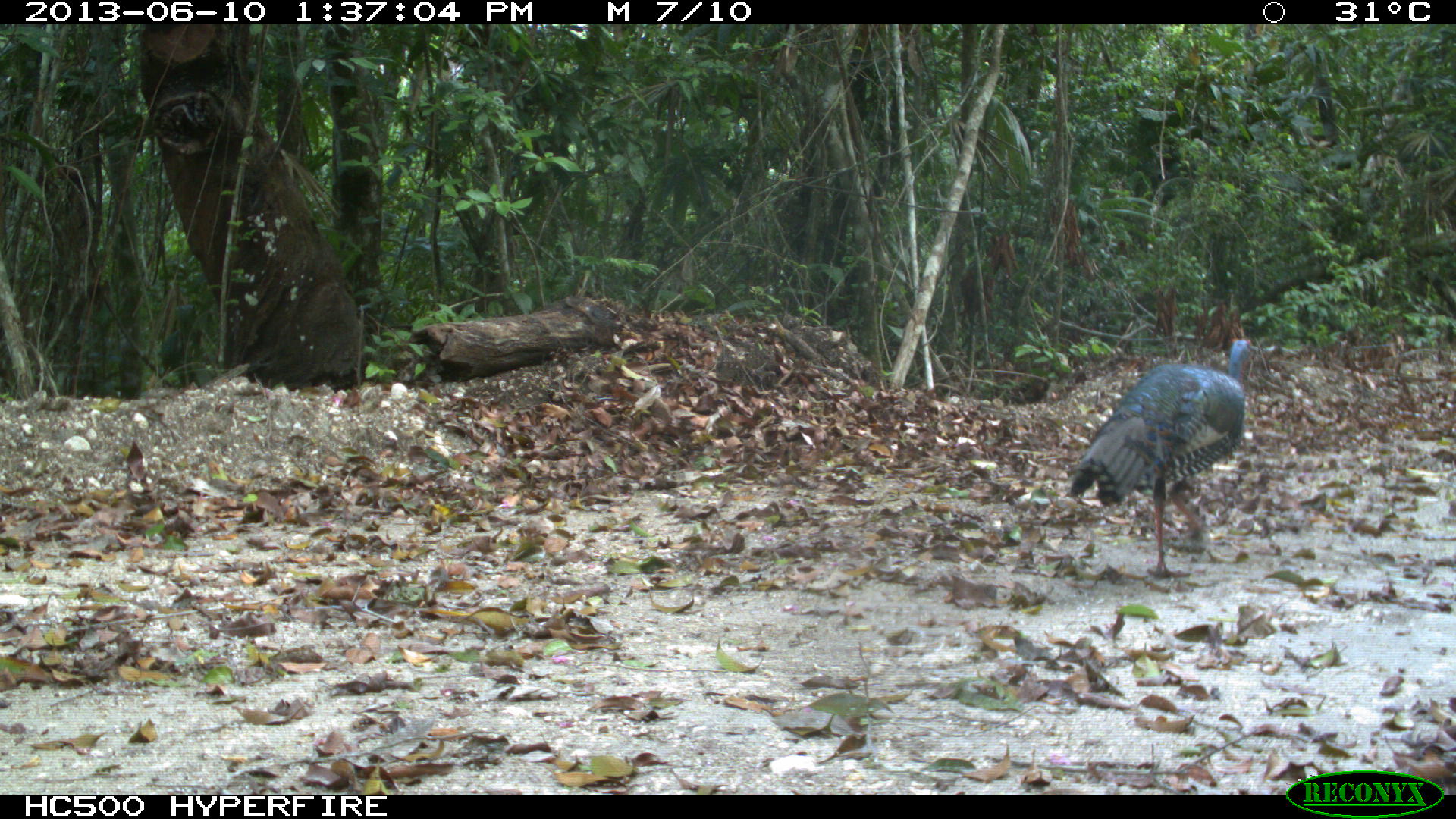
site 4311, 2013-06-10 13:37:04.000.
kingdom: Animalia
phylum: Chordata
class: Aves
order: Galliformes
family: Phasianidae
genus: Meleagris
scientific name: Meleagris ocellata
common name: ocellated turkey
Meleagris ocellata (ocellated turkey), count 1, sex male.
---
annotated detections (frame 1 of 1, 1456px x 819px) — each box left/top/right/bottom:
meleagris ocellata: 1063/337/1252/580